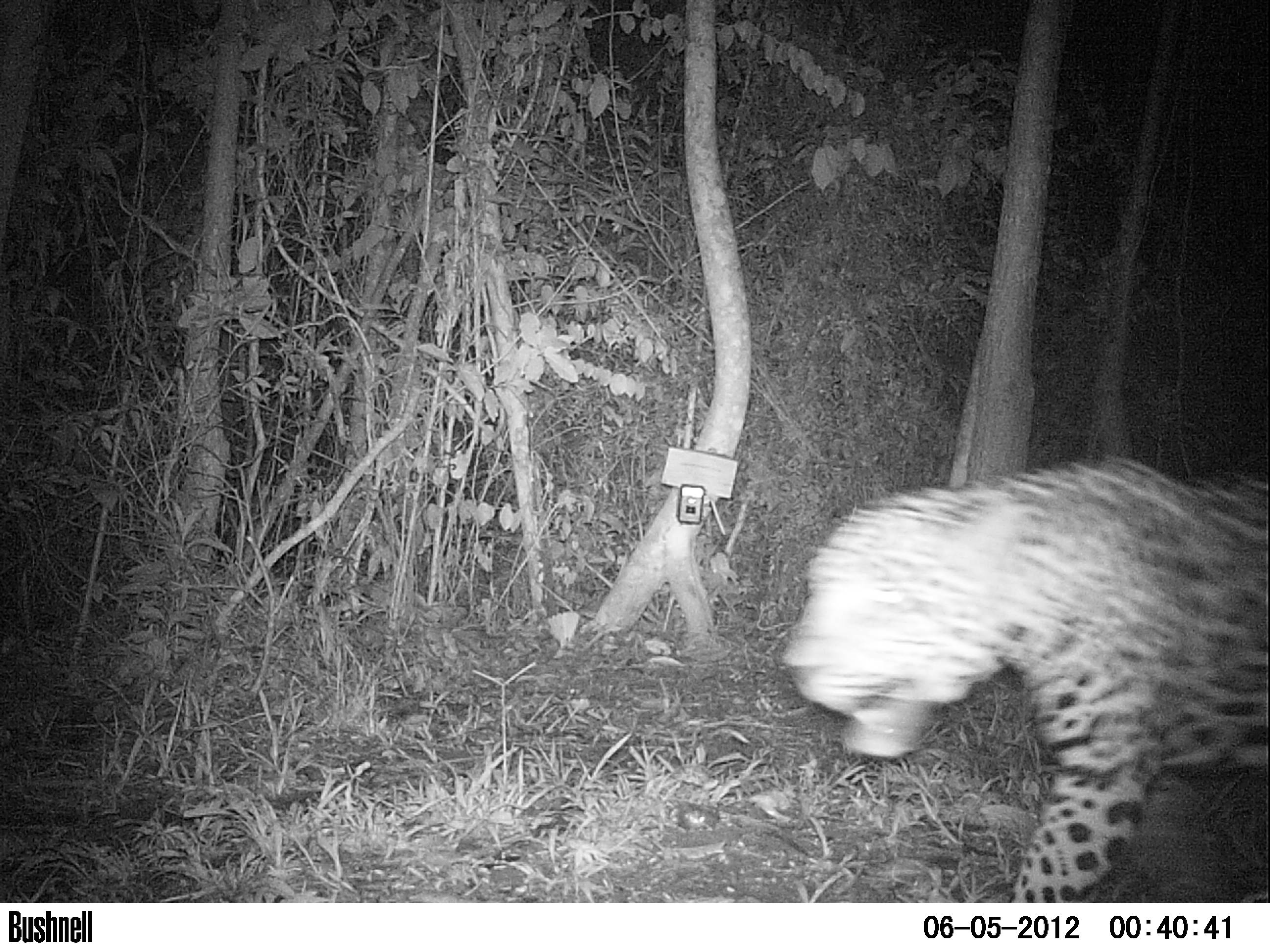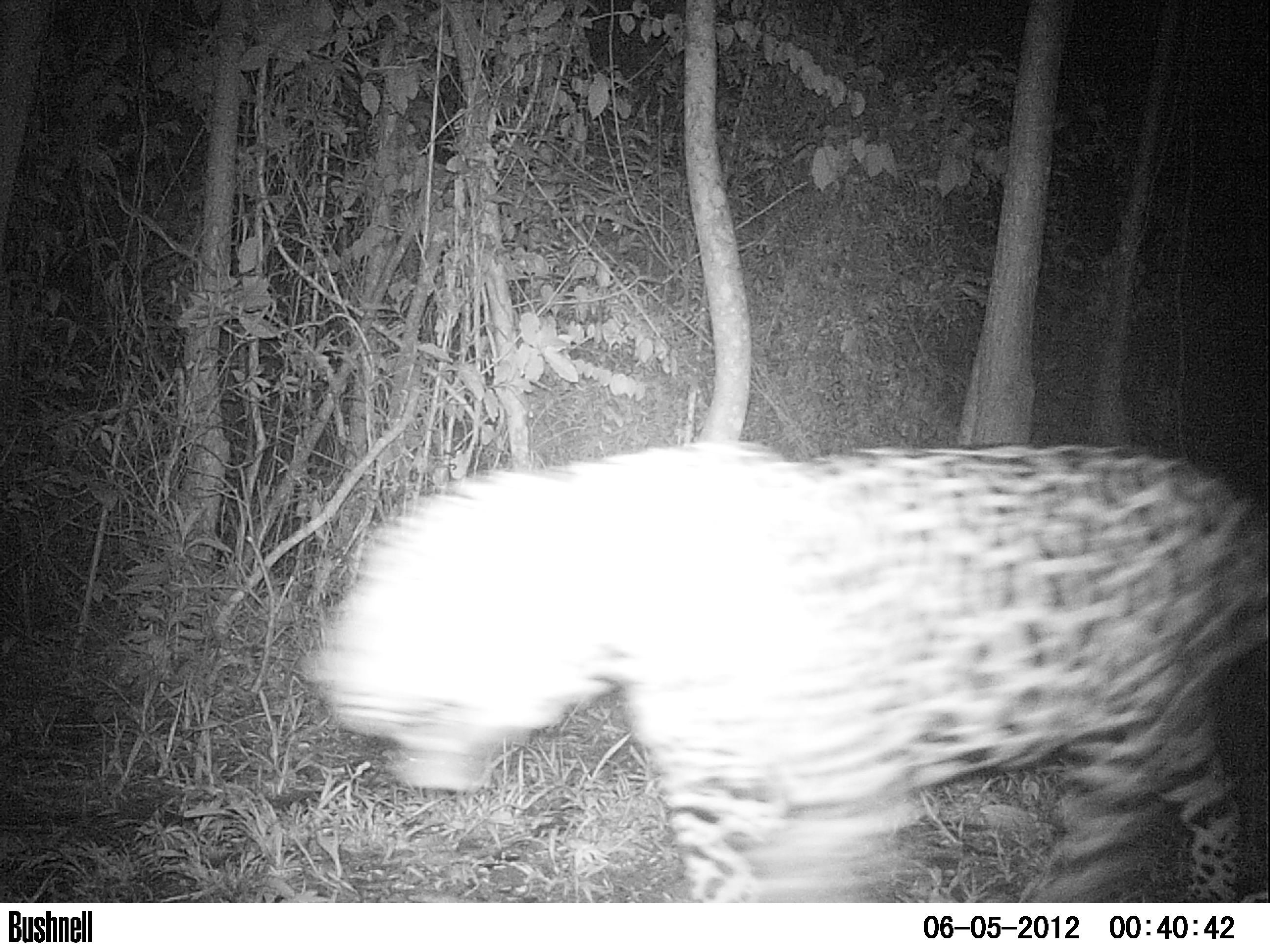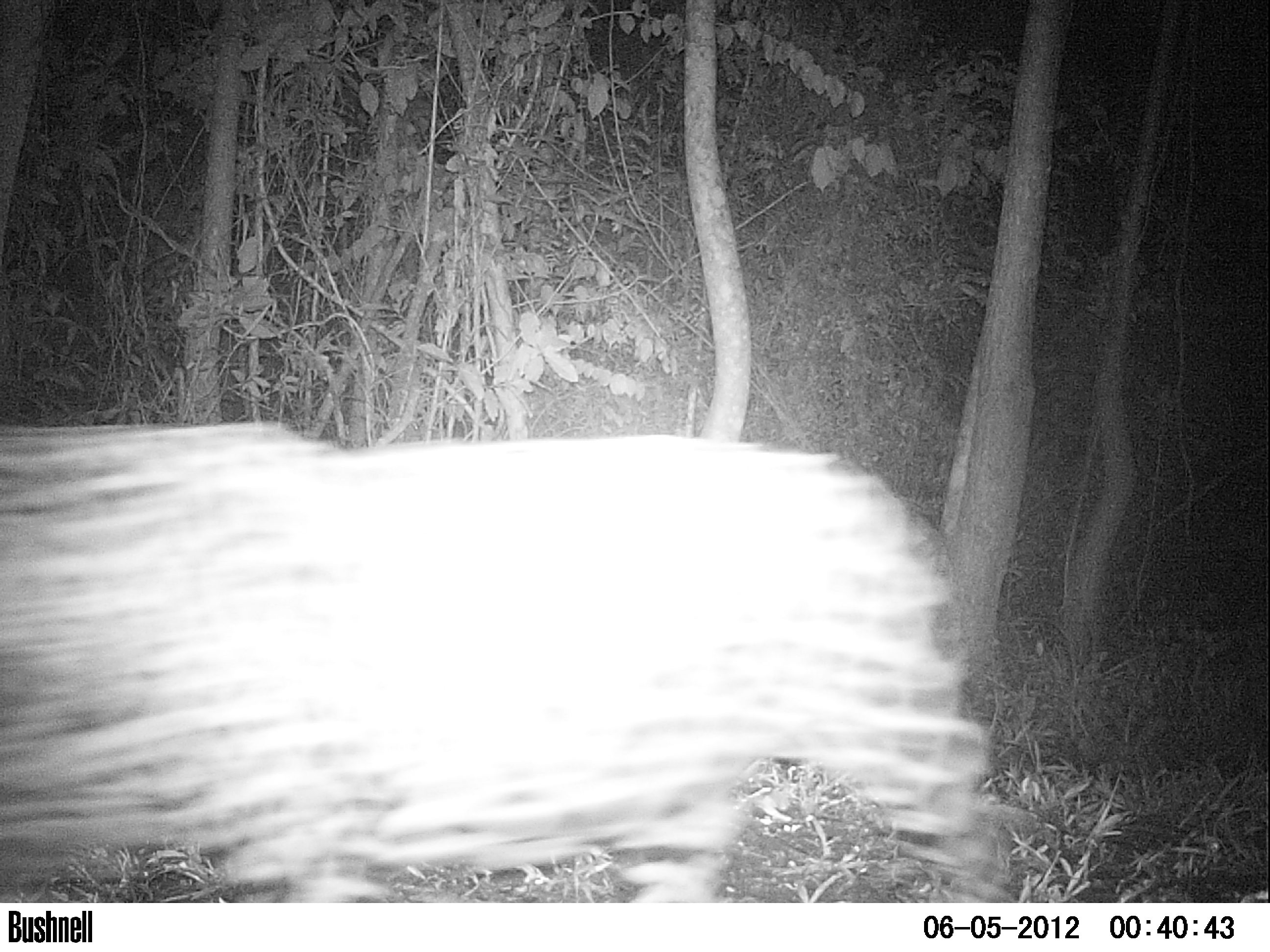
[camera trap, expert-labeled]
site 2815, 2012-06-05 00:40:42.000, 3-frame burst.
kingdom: Animalia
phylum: Chordata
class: Mammalia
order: Carnivora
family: Felidae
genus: Panthera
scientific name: Panthera onca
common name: jaguar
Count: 1.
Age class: adult.